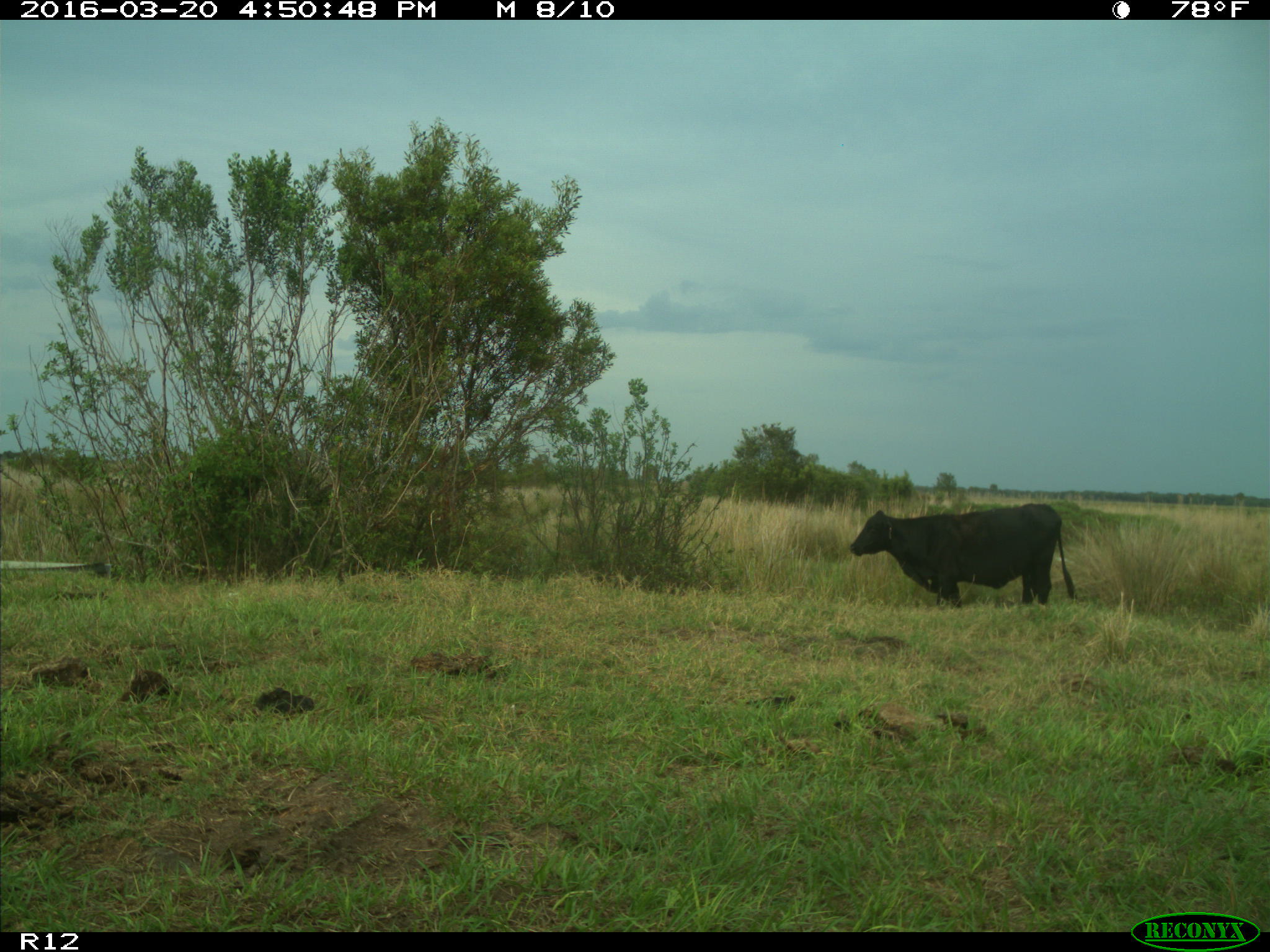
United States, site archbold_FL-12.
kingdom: Animalia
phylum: Chordata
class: Mammalia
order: Artiodactyla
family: Bovidae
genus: Bos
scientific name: Bos taurus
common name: domestic cow